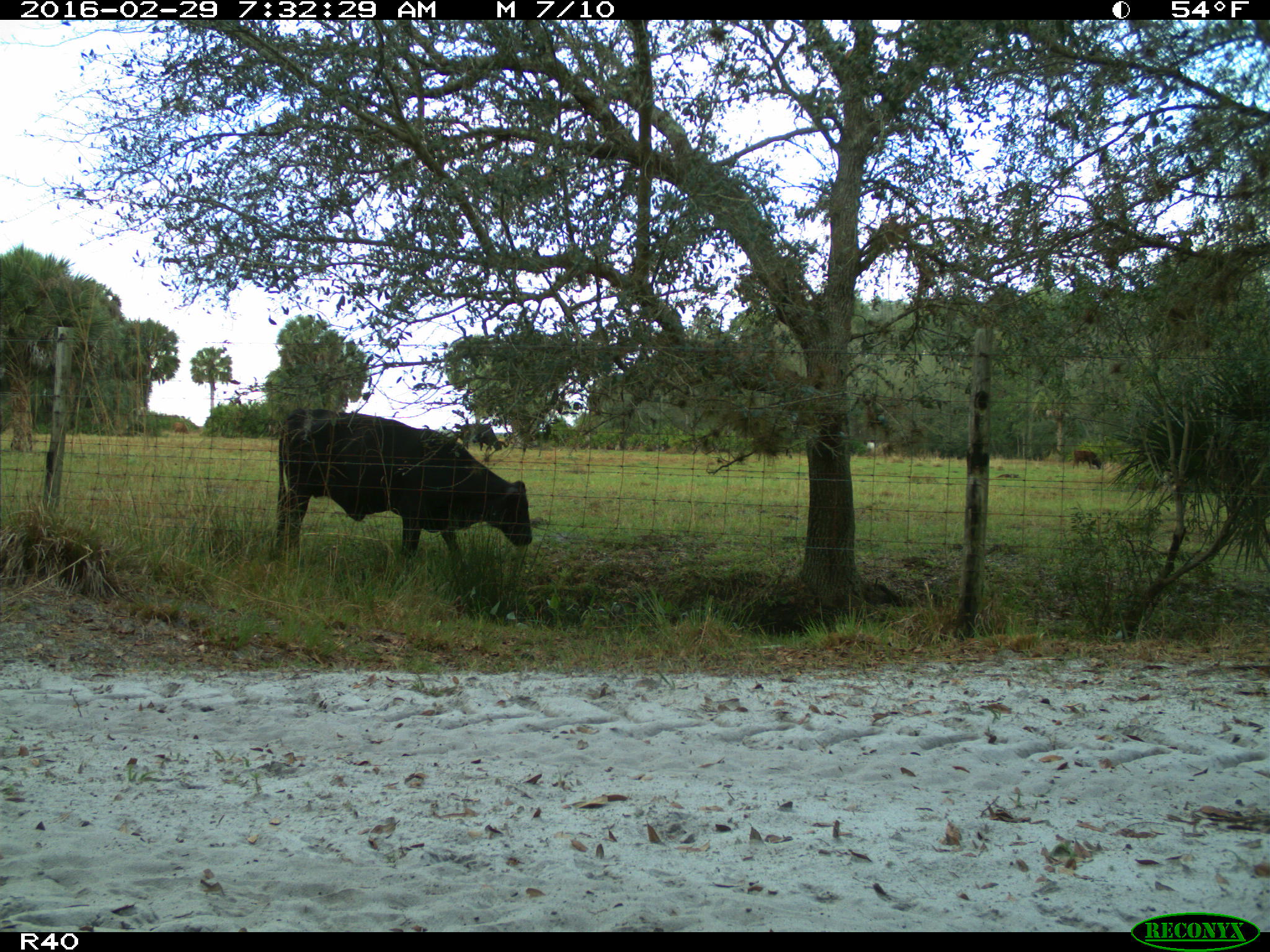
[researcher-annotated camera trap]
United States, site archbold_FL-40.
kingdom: Animalia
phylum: Chordata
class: Mammalia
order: Artiodactyla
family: Bovidae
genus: Bos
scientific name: Bos taurus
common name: domestic cow